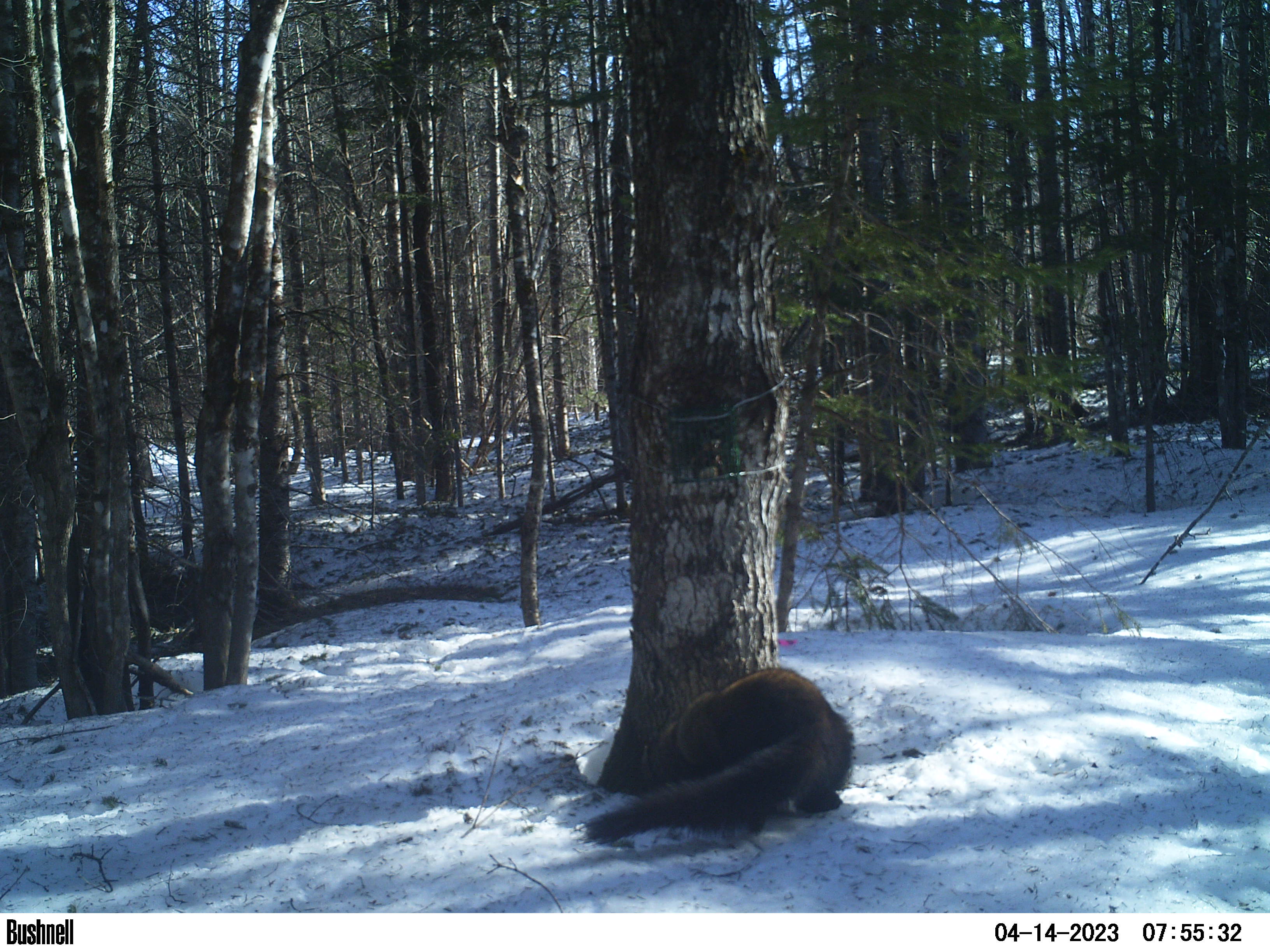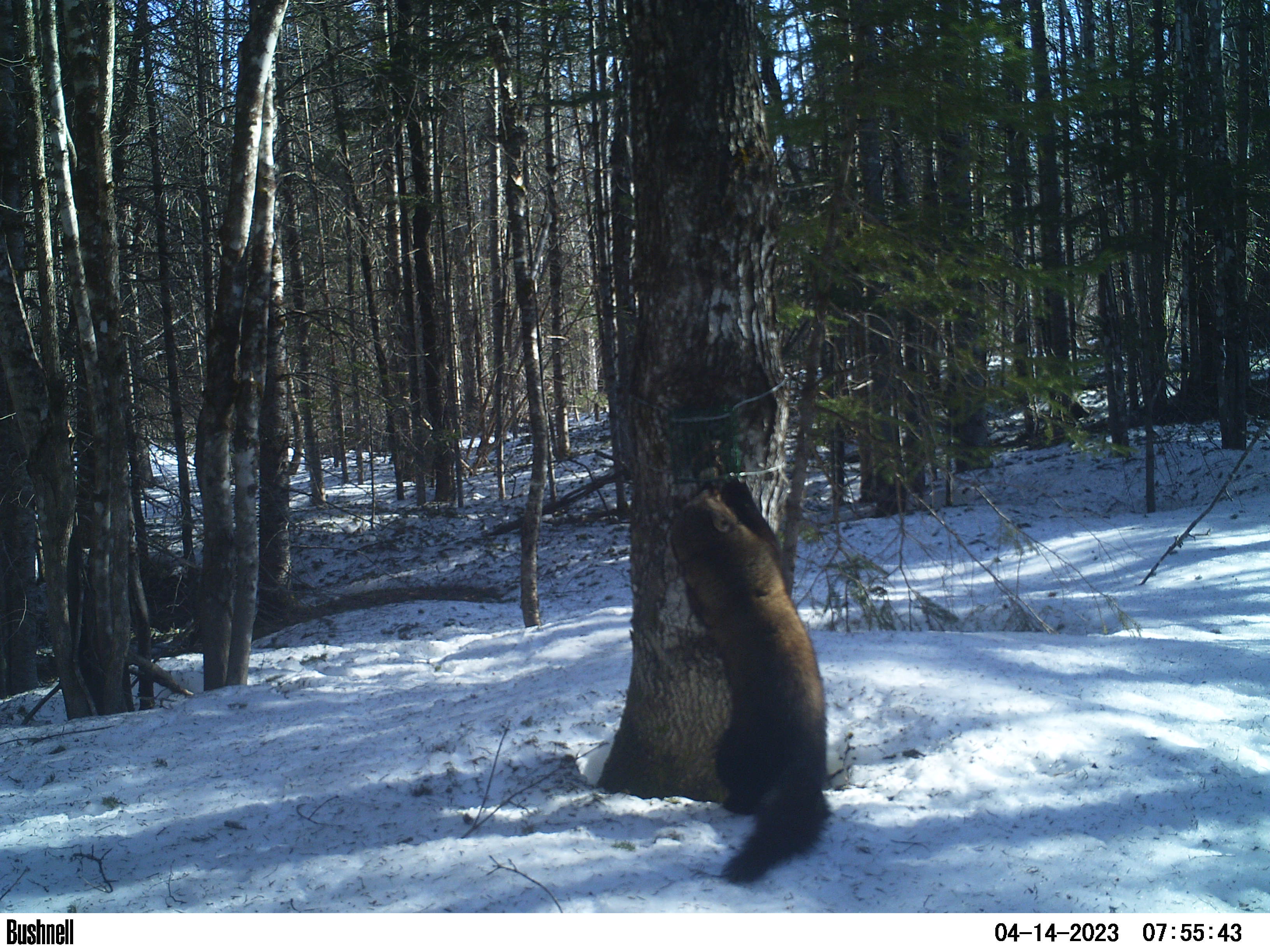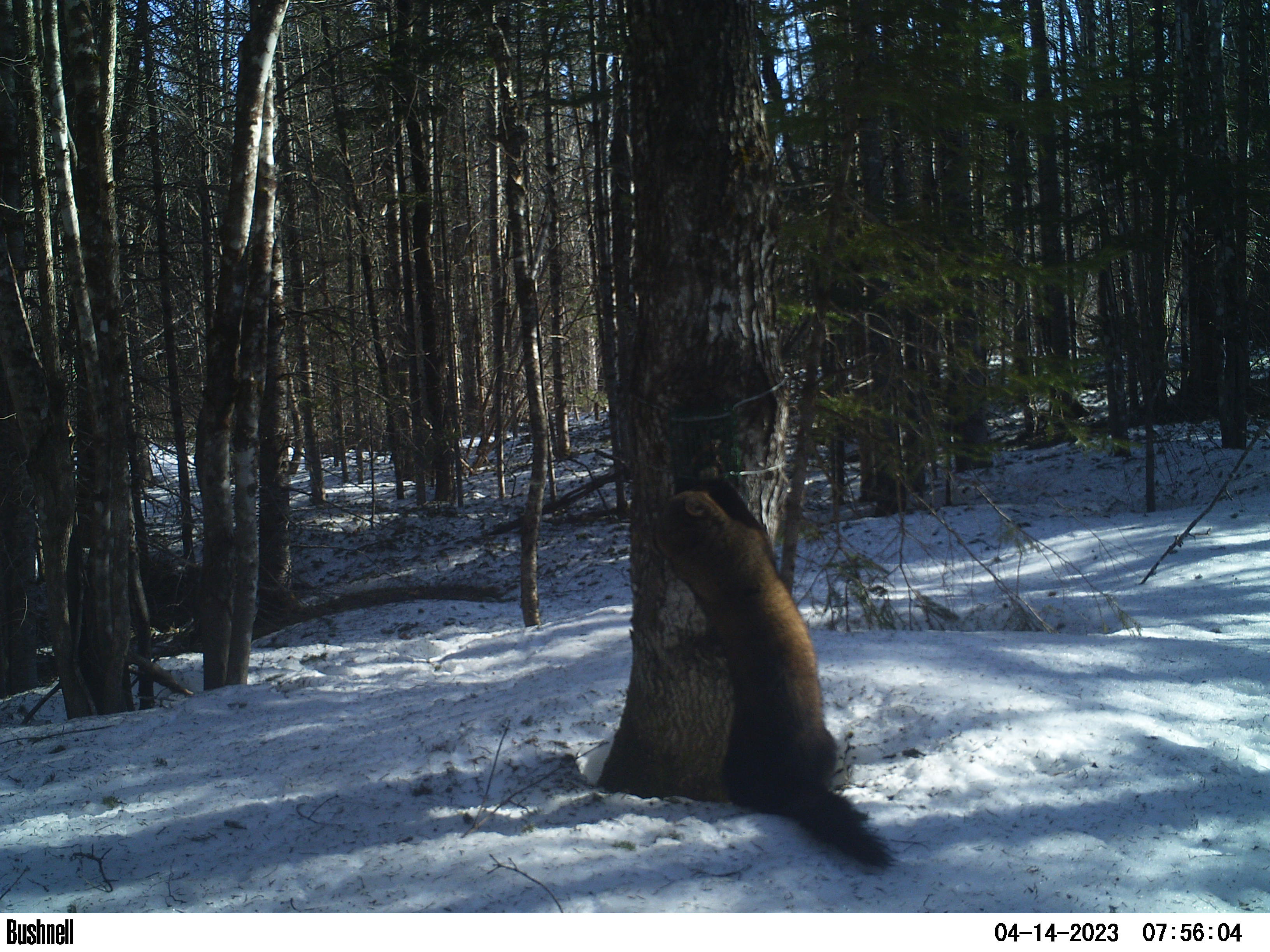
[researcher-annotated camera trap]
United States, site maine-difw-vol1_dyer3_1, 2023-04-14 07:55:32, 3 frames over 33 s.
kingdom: Animalia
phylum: Chordata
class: Mammalia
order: Carnivora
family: Mustelidae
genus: Pekania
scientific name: Pekania pennanti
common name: fisher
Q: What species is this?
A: Fisher (Pekania pennanti).